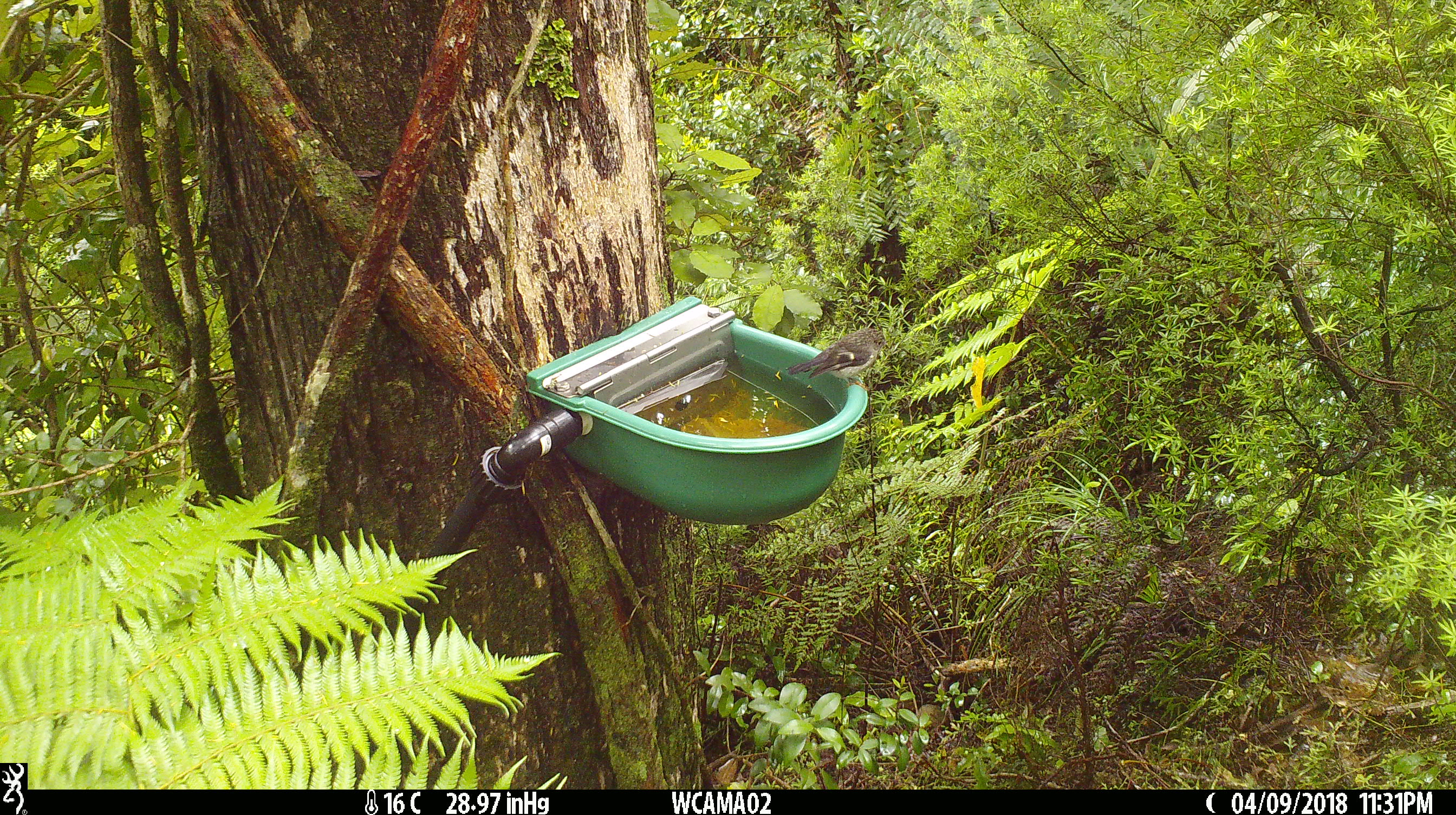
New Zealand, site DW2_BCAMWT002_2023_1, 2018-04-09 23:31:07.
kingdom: Animalia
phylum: Chordata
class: Aves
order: Passeriformes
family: Petroicidae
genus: Petroica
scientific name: Petroica macrocephala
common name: tomtit